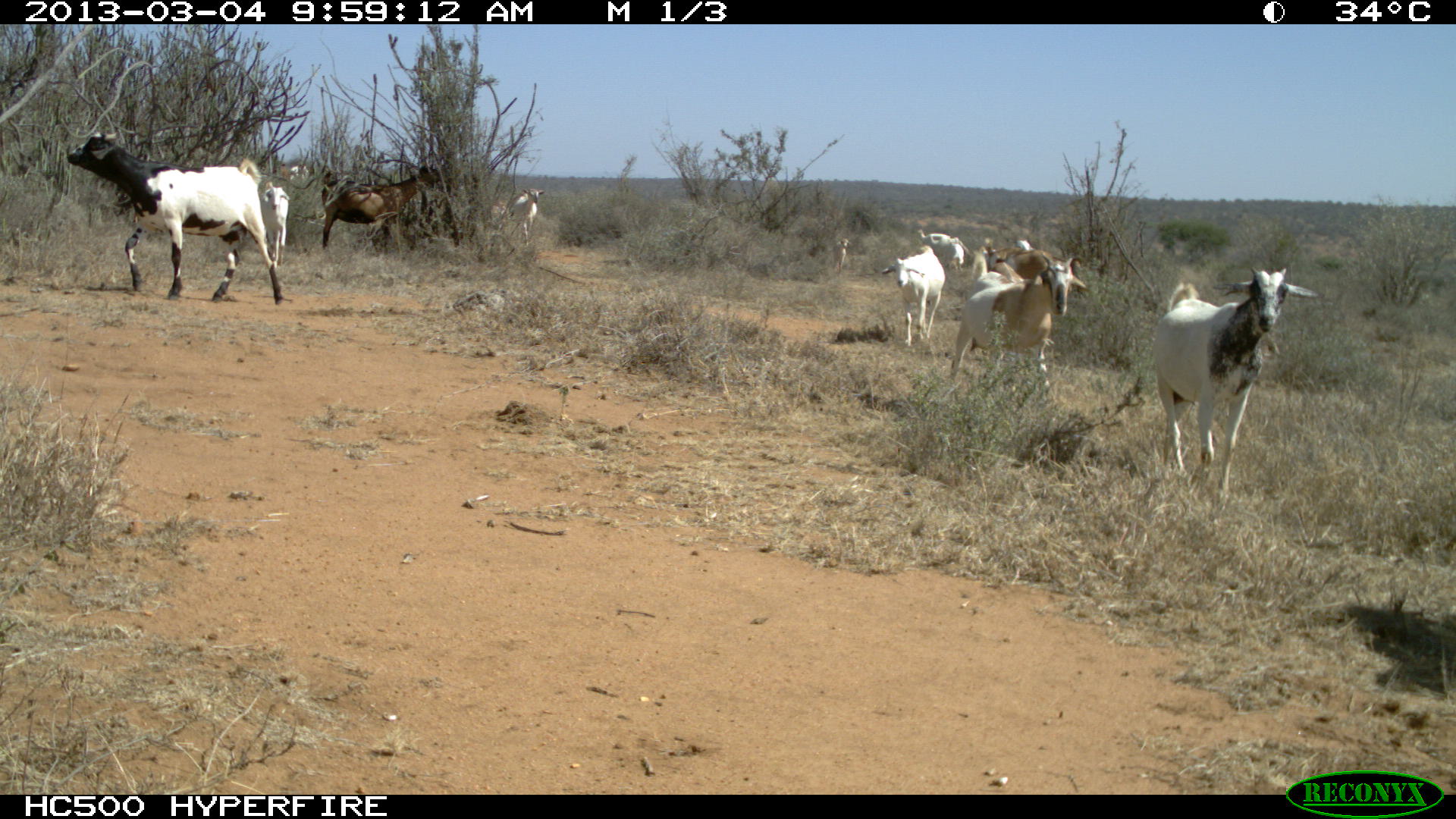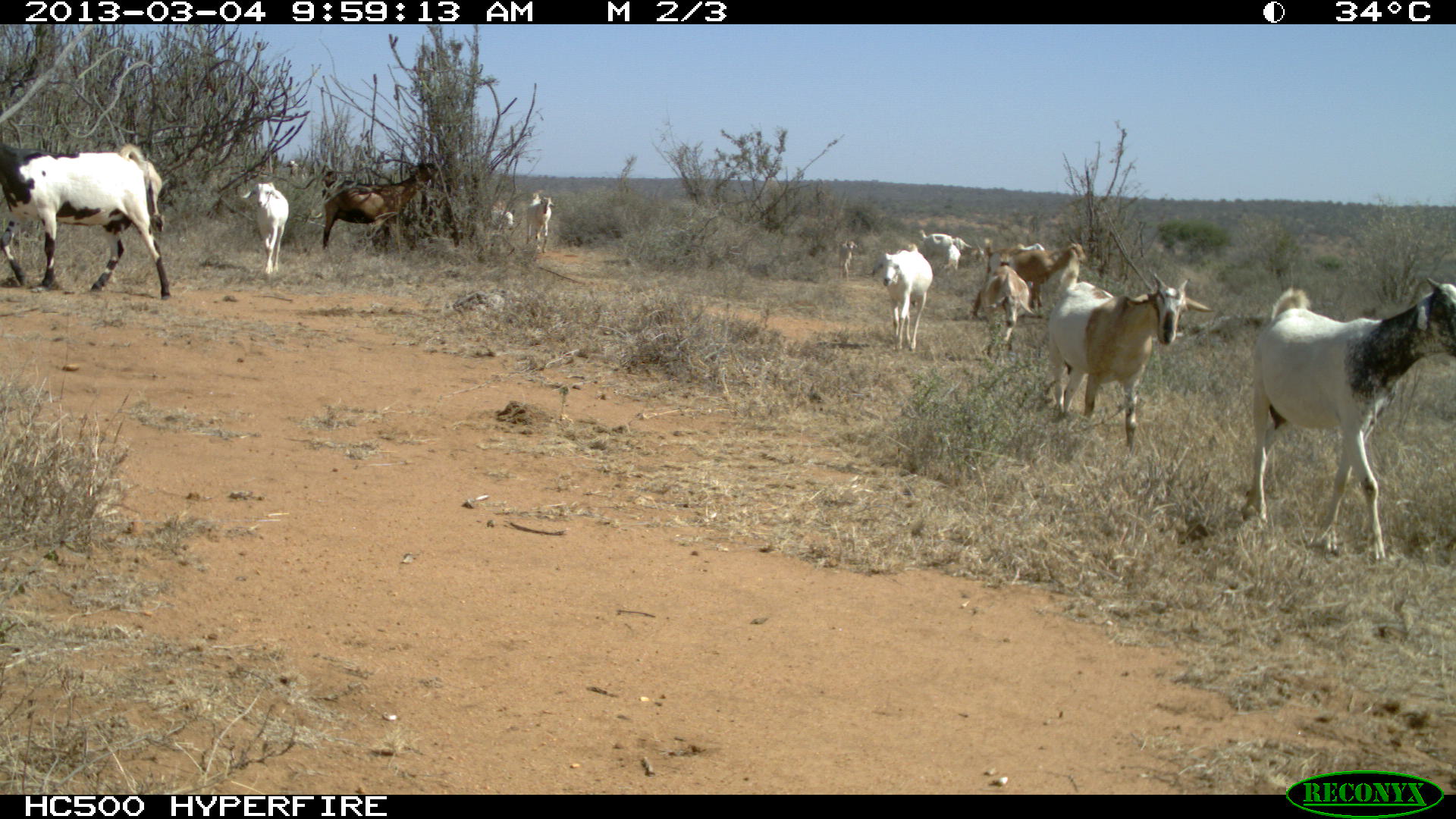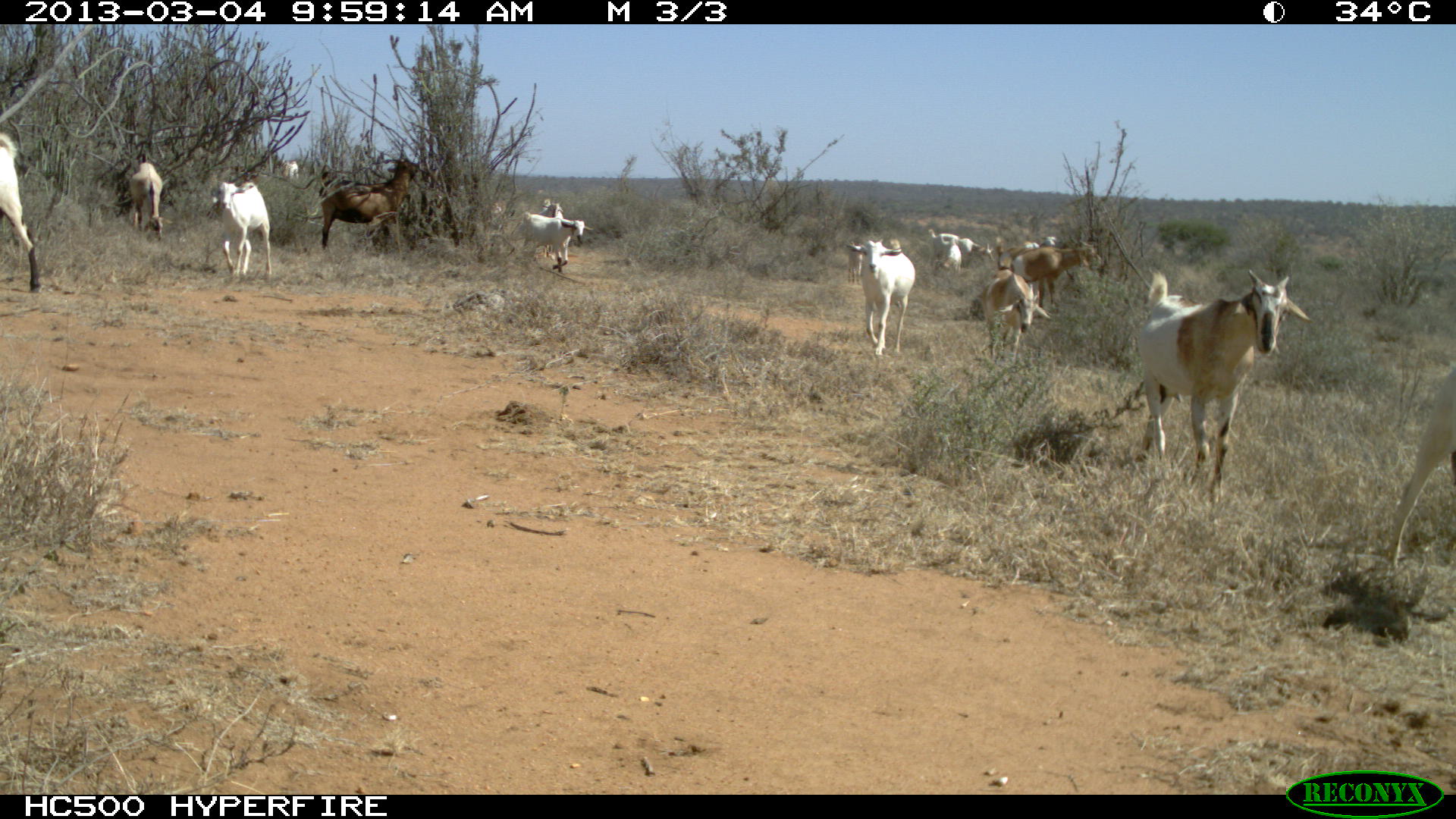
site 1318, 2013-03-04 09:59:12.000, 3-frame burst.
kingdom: Animalia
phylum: Chordata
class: Mammalia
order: Artiodactyla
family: Bovidae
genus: Capra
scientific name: Capra aegagrus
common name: wild goat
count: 16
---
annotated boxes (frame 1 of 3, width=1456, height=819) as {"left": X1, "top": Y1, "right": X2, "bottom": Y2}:
capra aegagrus: {"left": 65, "top": 129, "right": 284, "bottom": 305}; {"left": 1154, "top": 266, "right": 1319, "bottom": 499}; {"left": 947, "top": 253, "right": 1088, "bottom": 419}; {"left": 957, "top": 251, "right": 1086, "bottom": 358}; {"left": 321, "top": 164, "right": 446, "bottom": 259}; {"left": 881, "top": 245, "right": 945, "bottom": 347}; {"left": 497, "top": 187, "right": 546, "bottom": 250}; {"left": 258, "top": 181, "right": 289, "bottom": 268}; {"left": 978, "top": 238, "right": 1033, "bottom": 277}; {"left": 916, "top": 227, "right": 963, "bottom": 269}; {"left": 831, "top": 239, "right": 852, "bottom": 275}